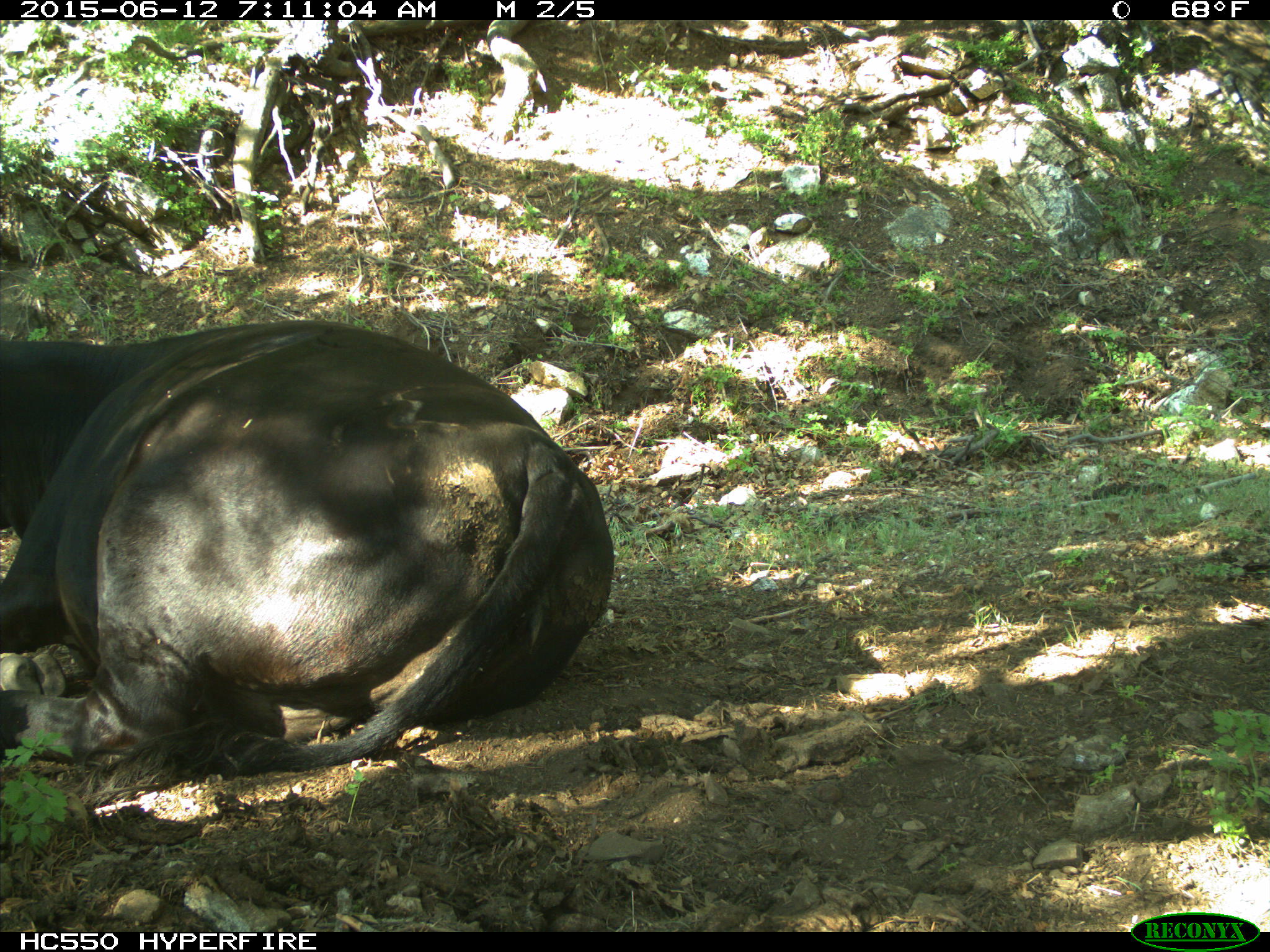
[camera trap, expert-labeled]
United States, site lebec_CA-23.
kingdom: Animalia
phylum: Chordata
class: Mammalia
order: Artiodactyla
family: Bovidae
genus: Bos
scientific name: Bos taurus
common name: domestic cow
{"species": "Bos taurus (domestic cow)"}